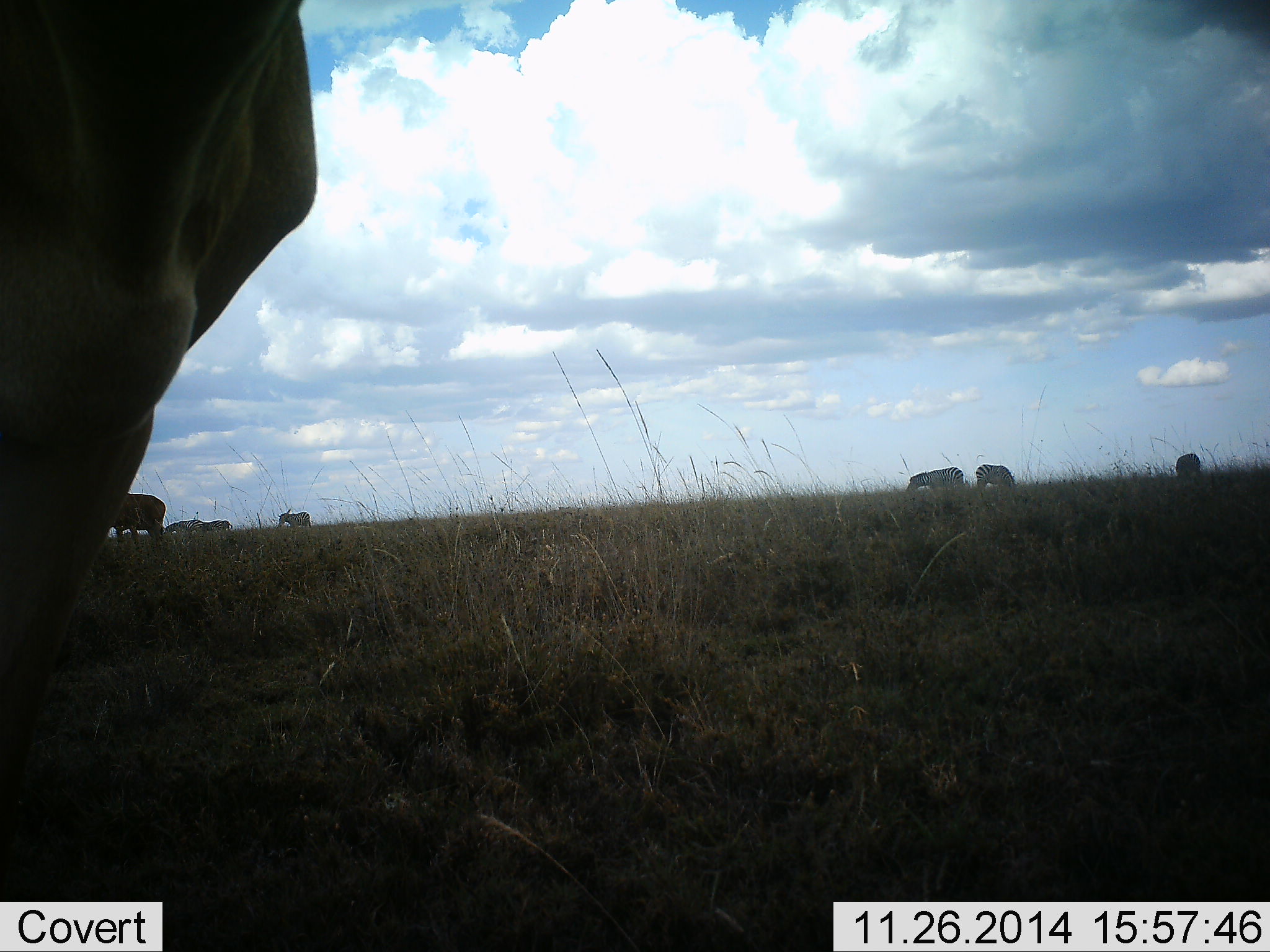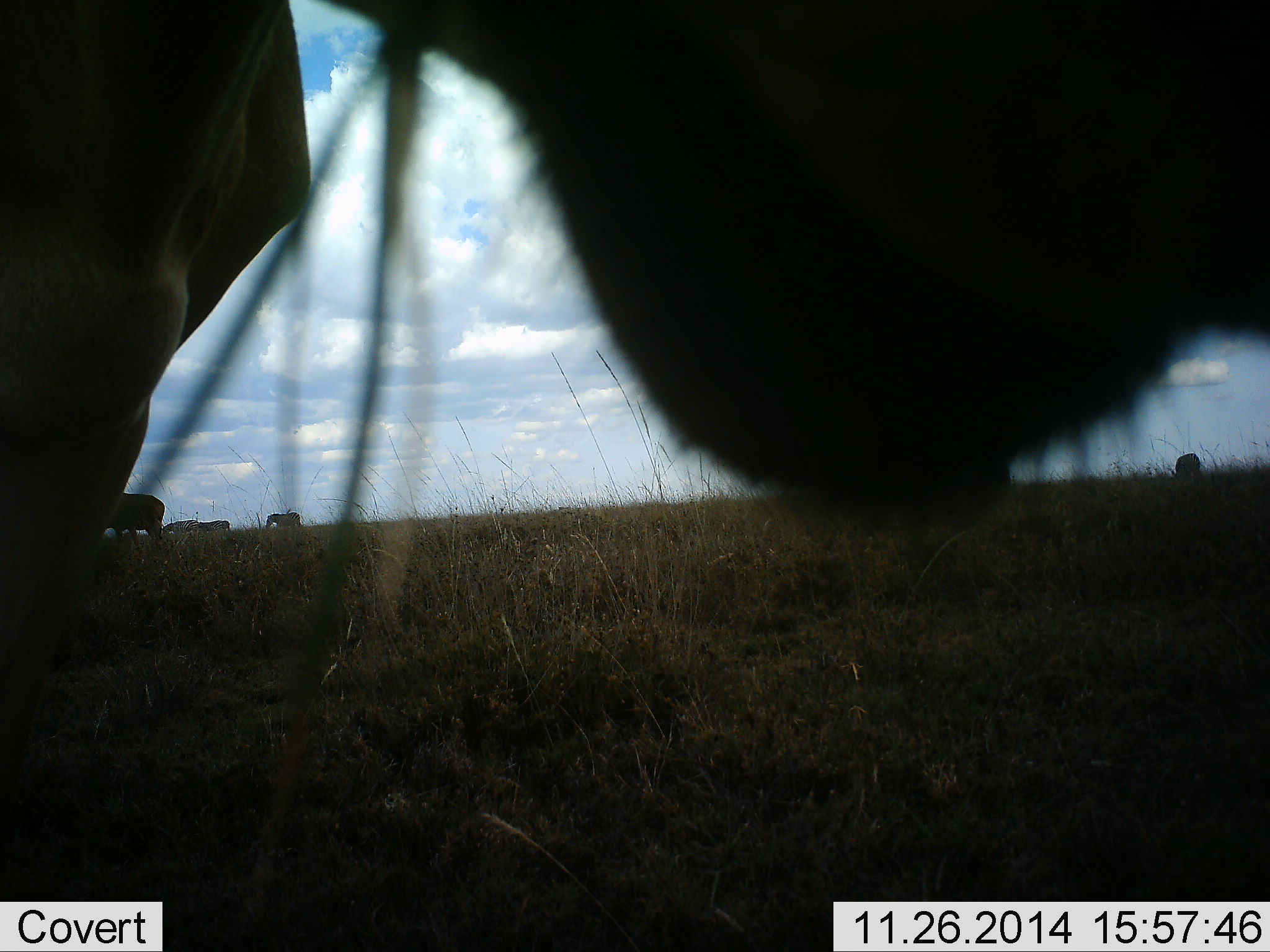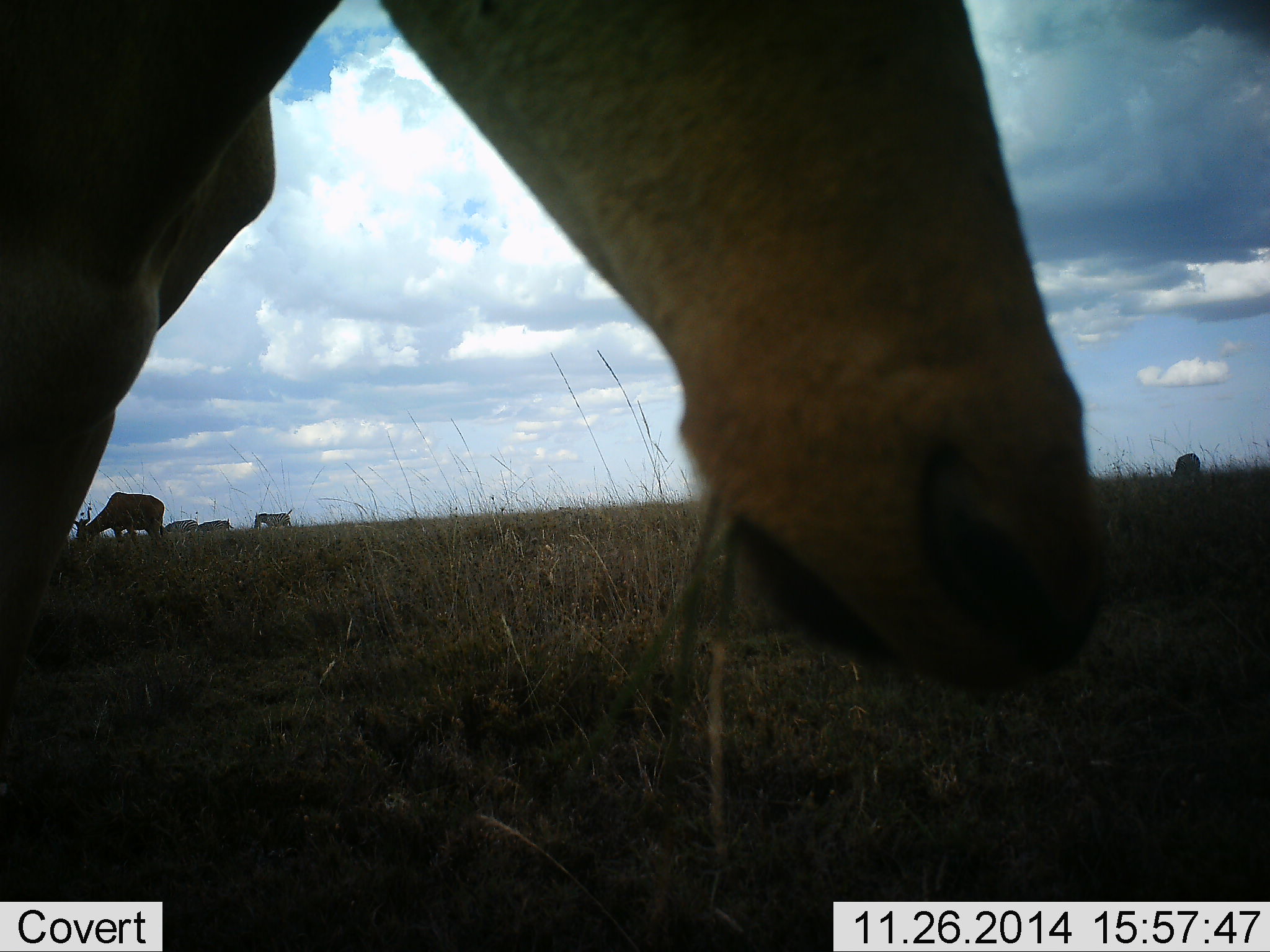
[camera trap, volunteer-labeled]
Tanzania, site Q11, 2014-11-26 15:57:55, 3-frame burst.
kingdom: Animalia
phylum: Chordata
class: Mammalia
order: Artiodactyla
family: Bovidae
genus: Alcelaphus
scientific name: Alcelaphus buselaphus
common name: hartebeest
Hartebeest (Alcelaphus buselaphus), count 2. Behavior (volunteer vote fractions): standing 21%, resting 0%, moving 7%, interacting 0%. Young present (vote fraction): 0%. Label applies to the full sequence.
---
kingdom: Animalia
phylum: Chordata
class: Mammalia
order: Perissodactyla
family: Equidae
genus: Equus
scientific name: Equus quagga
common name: plains zebra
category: zebra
Zebra (plains zebra) (Equus quagga), count 6. Behavior (volunteer vote fractions): standing 18%, resting 0%, moving 55%, interacting 0%. Young present (vote fraction): 0%. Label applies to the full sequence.